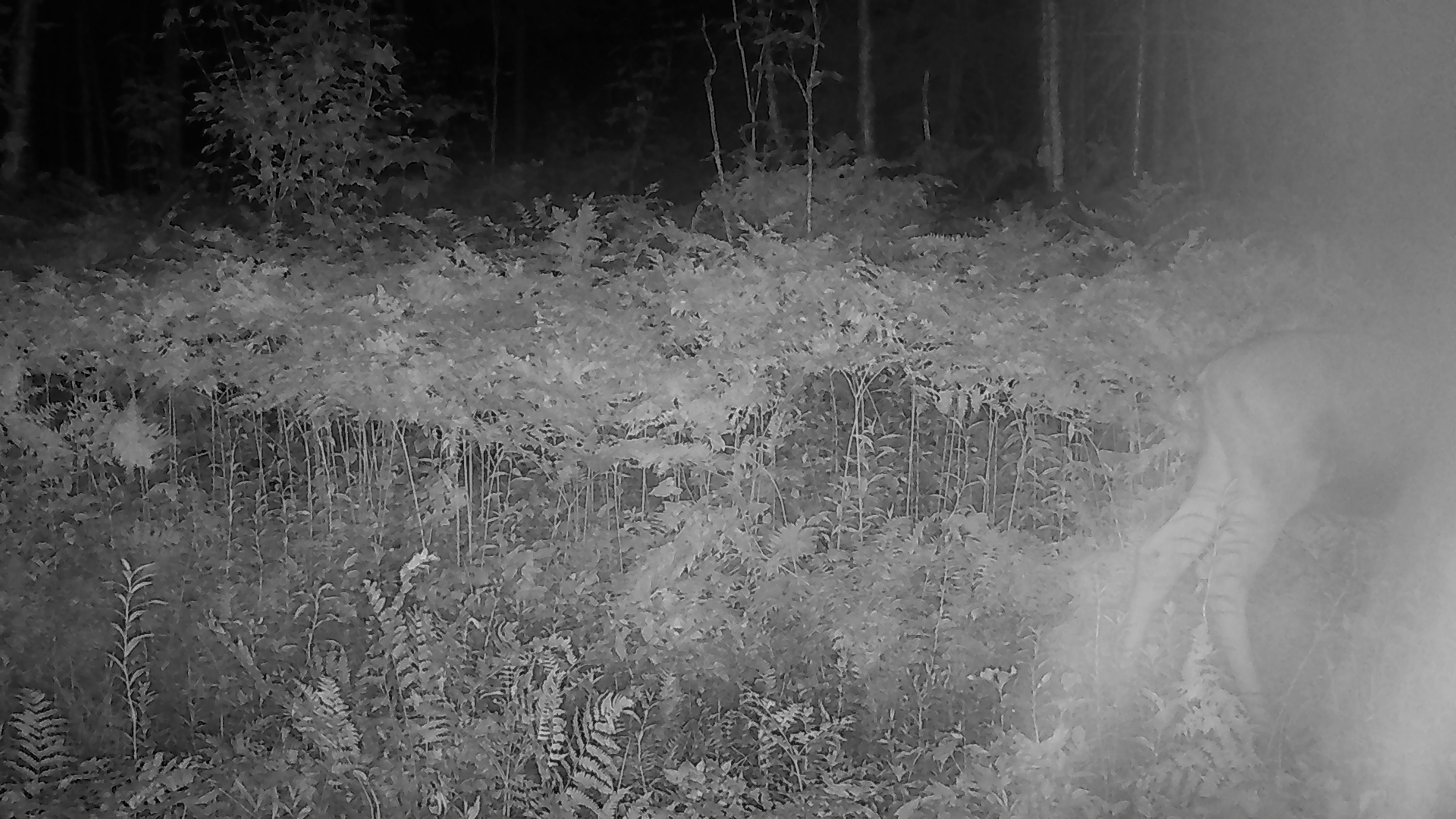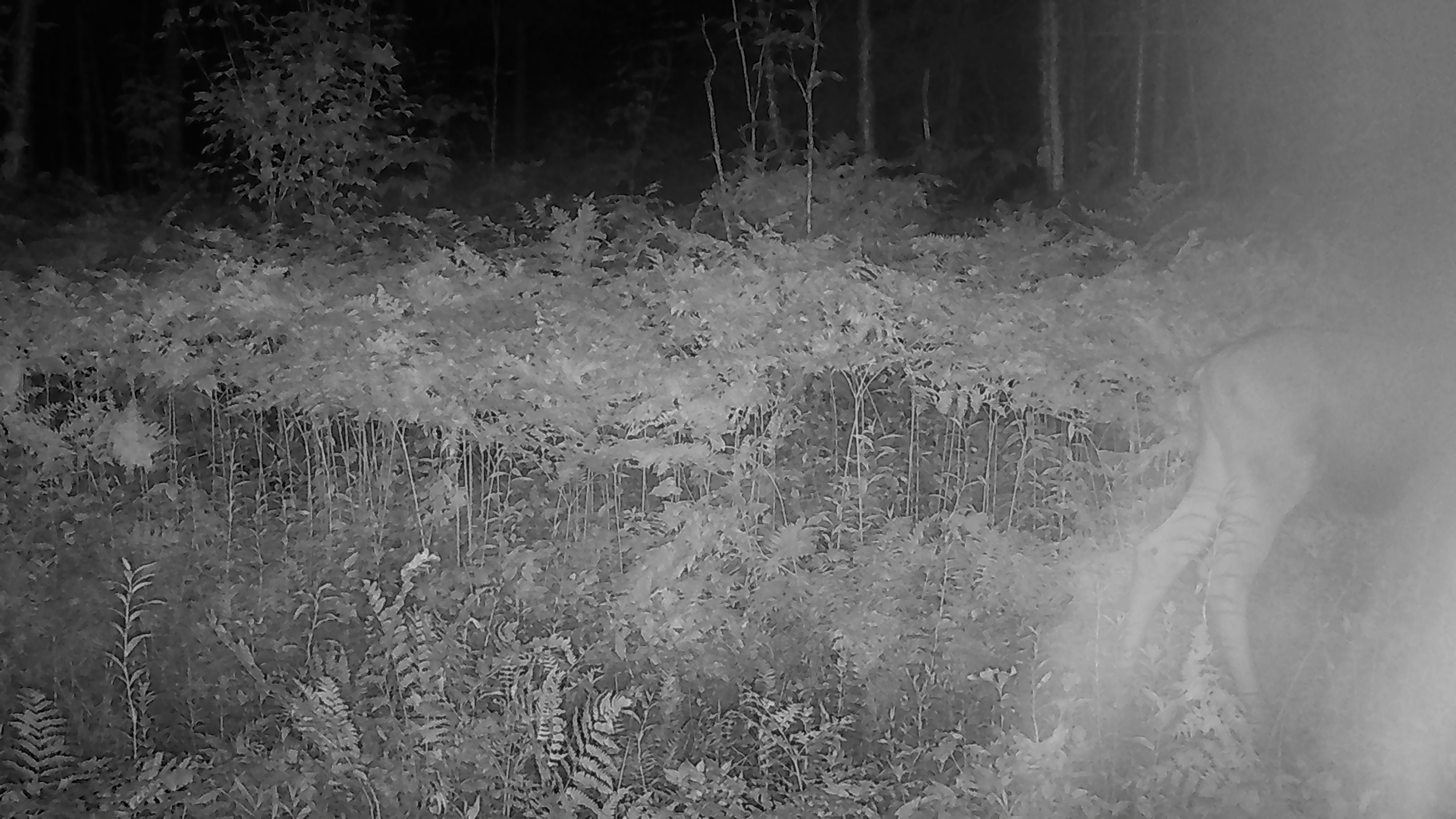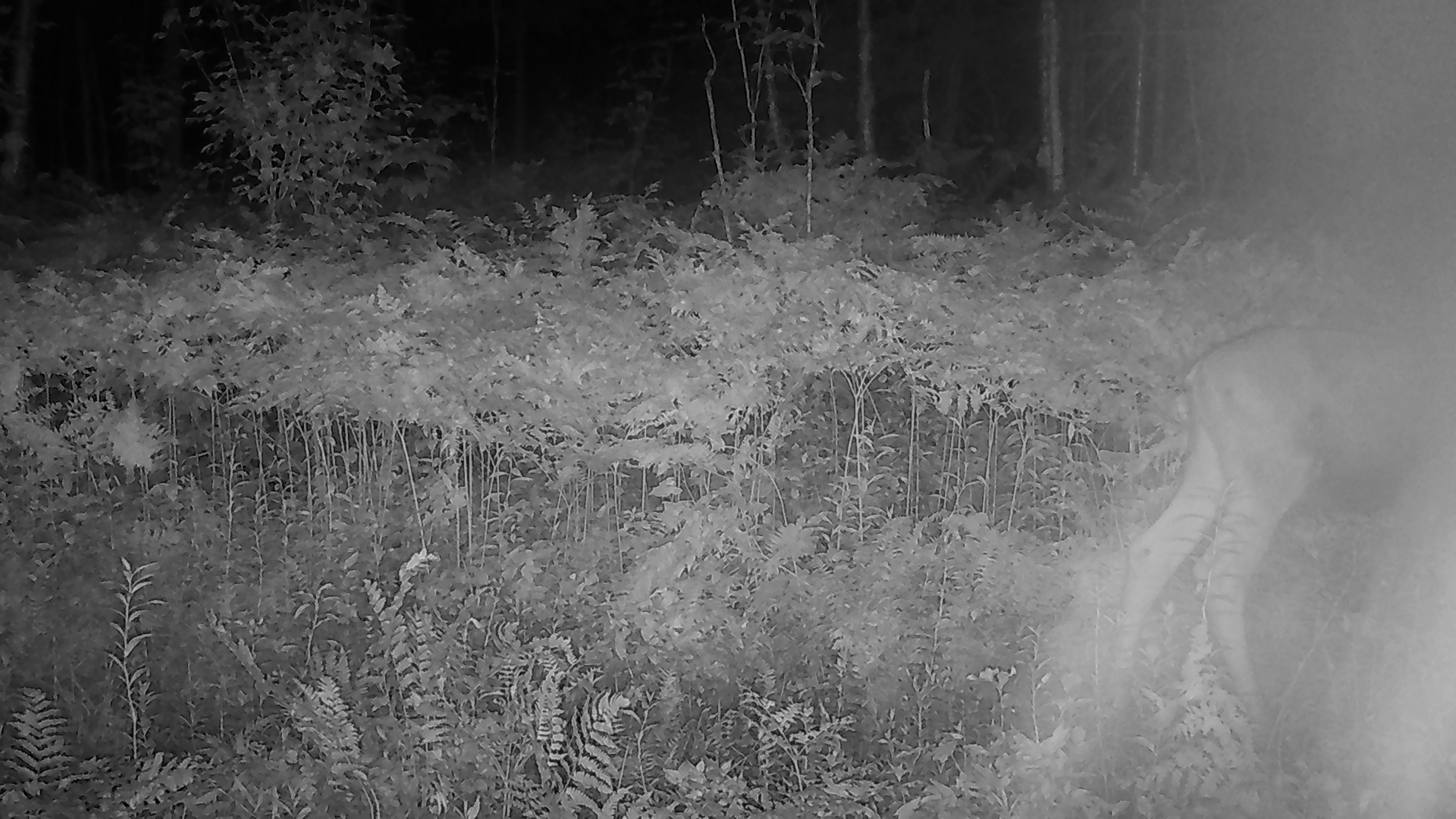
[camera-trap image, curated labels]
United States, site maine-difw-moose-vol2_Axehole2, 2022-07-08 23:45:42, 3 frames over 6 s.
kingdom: Animalia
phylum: Chordata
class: Mammalia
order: Artiodactyla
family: Cervidae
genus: Alces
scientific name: Alces alces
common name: moose